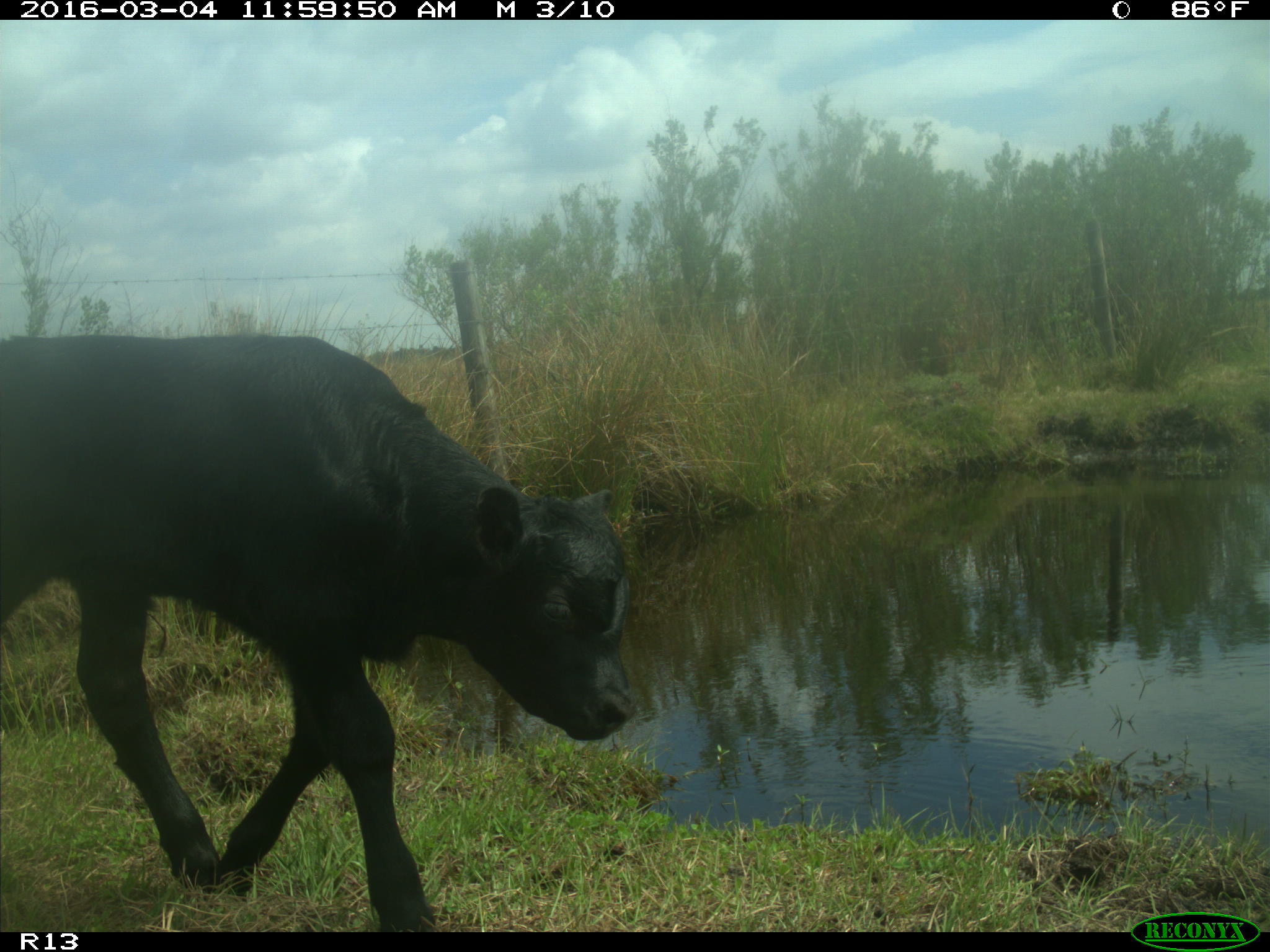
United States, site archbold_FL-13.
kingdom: Animalia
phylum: Chordata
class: Mammalia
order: Artiodactyla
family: Bovidae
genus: Bos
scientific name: Bos taurus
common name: domestic cow